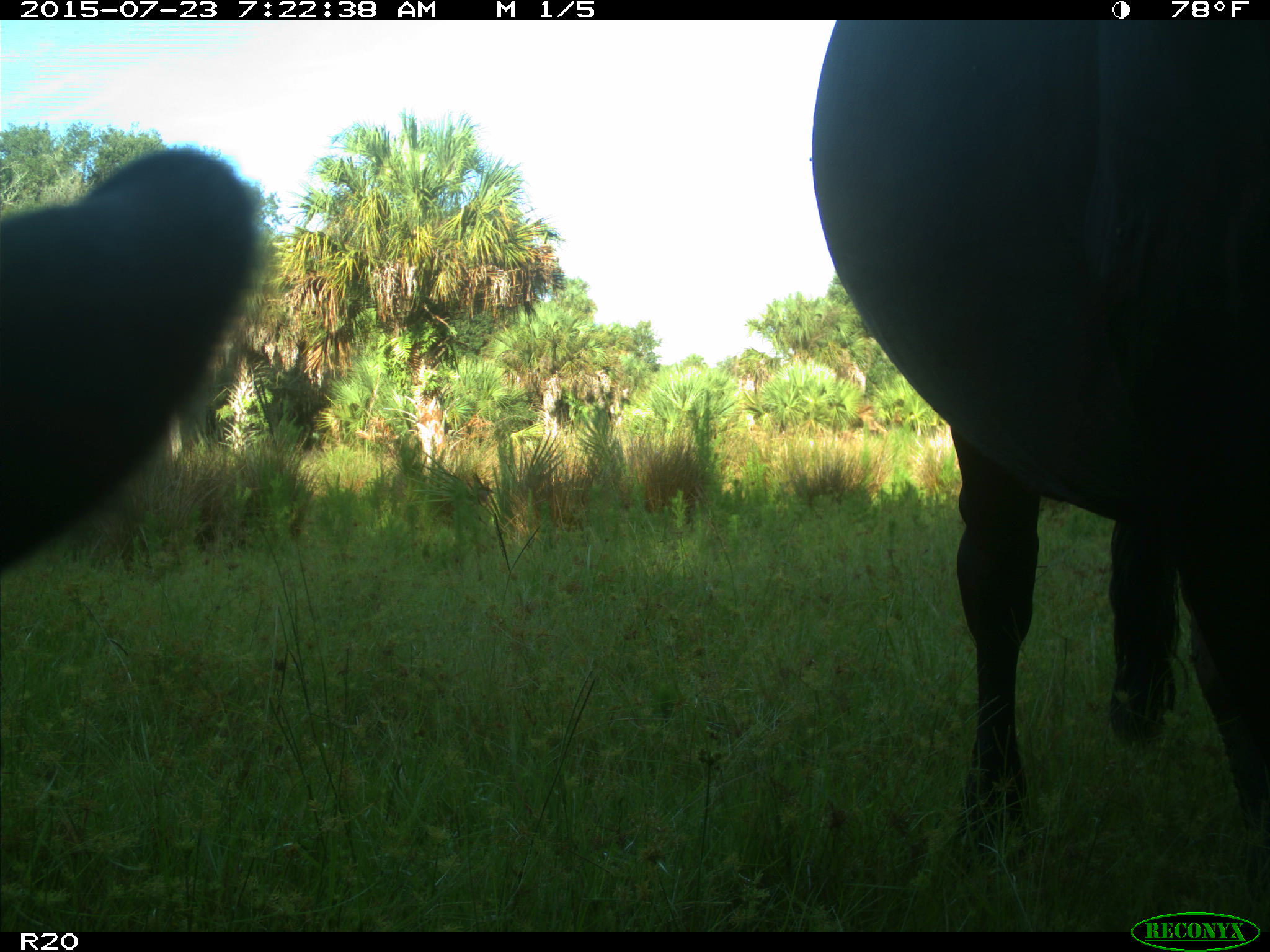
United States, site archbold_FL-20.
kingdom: Animalia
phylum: Chordata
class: Mammalia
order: Artiodactyla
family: Bovidae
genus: Bos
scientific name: Bos taurus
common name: domestic cow